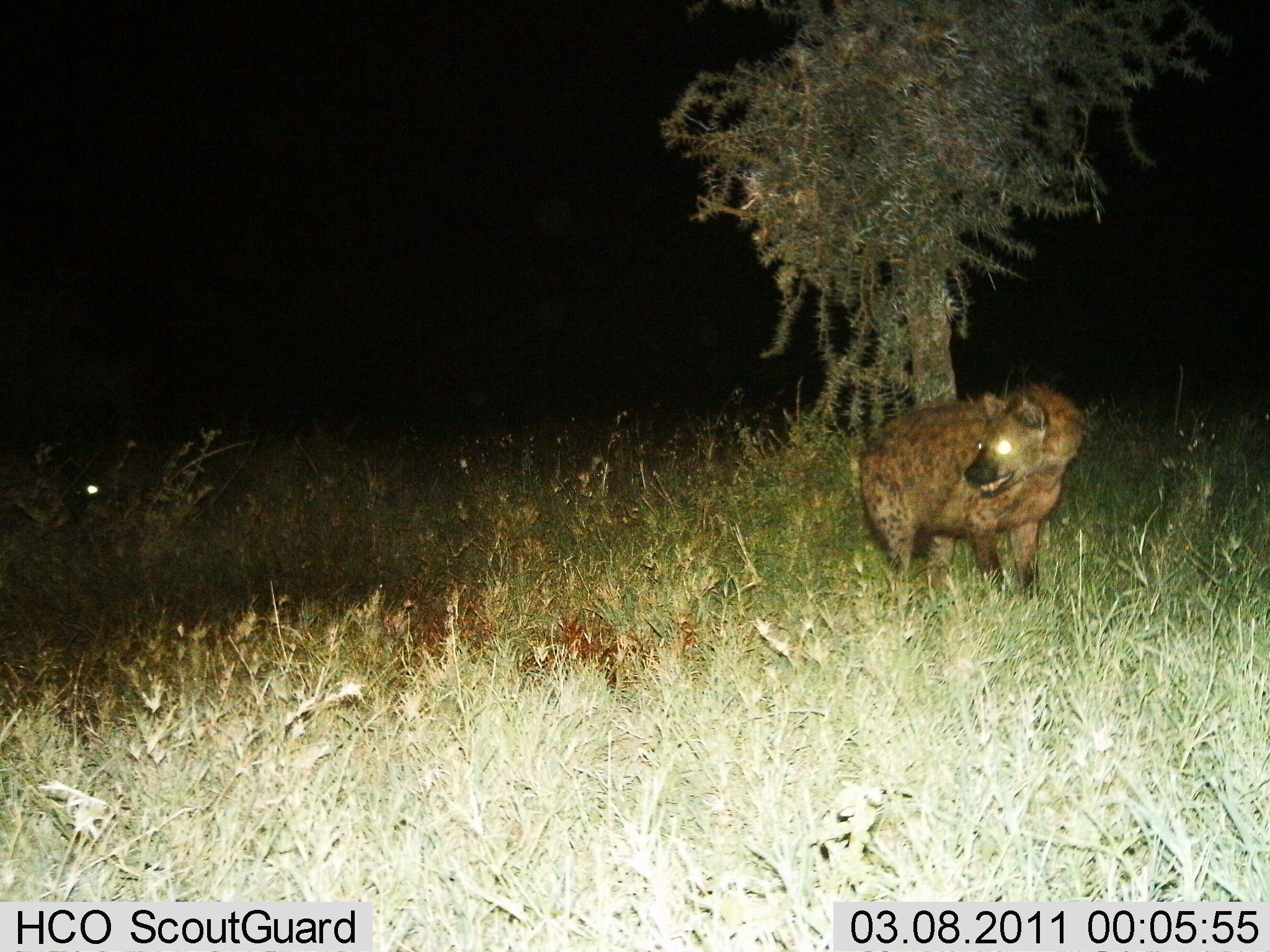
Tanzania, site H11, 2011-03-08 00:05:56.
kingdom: Animalia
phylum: Chordata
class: Mammalia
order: Carnivora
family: Hyaenidae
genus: Crocuta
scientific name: Crocuta crocuta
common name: spotted hyena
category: hyenaspotted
Hyenaspotted (spotted hyena) (Crocuta crocuta), count 1. Behavior (volunteer vote fractions): standing 92%, resting 0%, moving 8%, interacting 0%. Young present (vote fraction): 0%. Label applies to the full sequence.